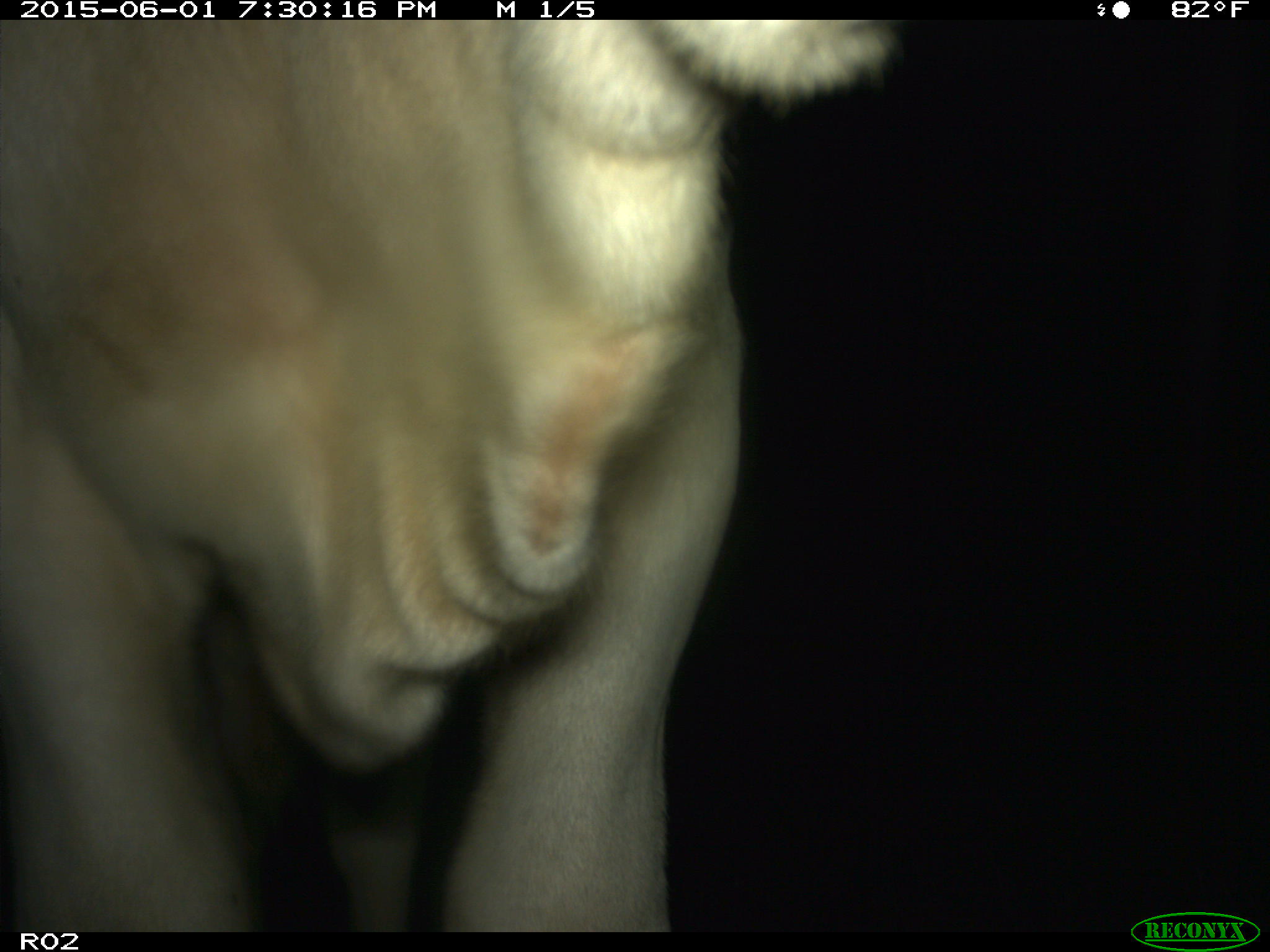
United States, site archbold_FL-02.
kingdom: Animalia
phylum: Chordata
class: Mammalia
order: Artiodactyla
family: Bovidae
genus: Bos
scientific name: Bos taurus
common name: domestic cow